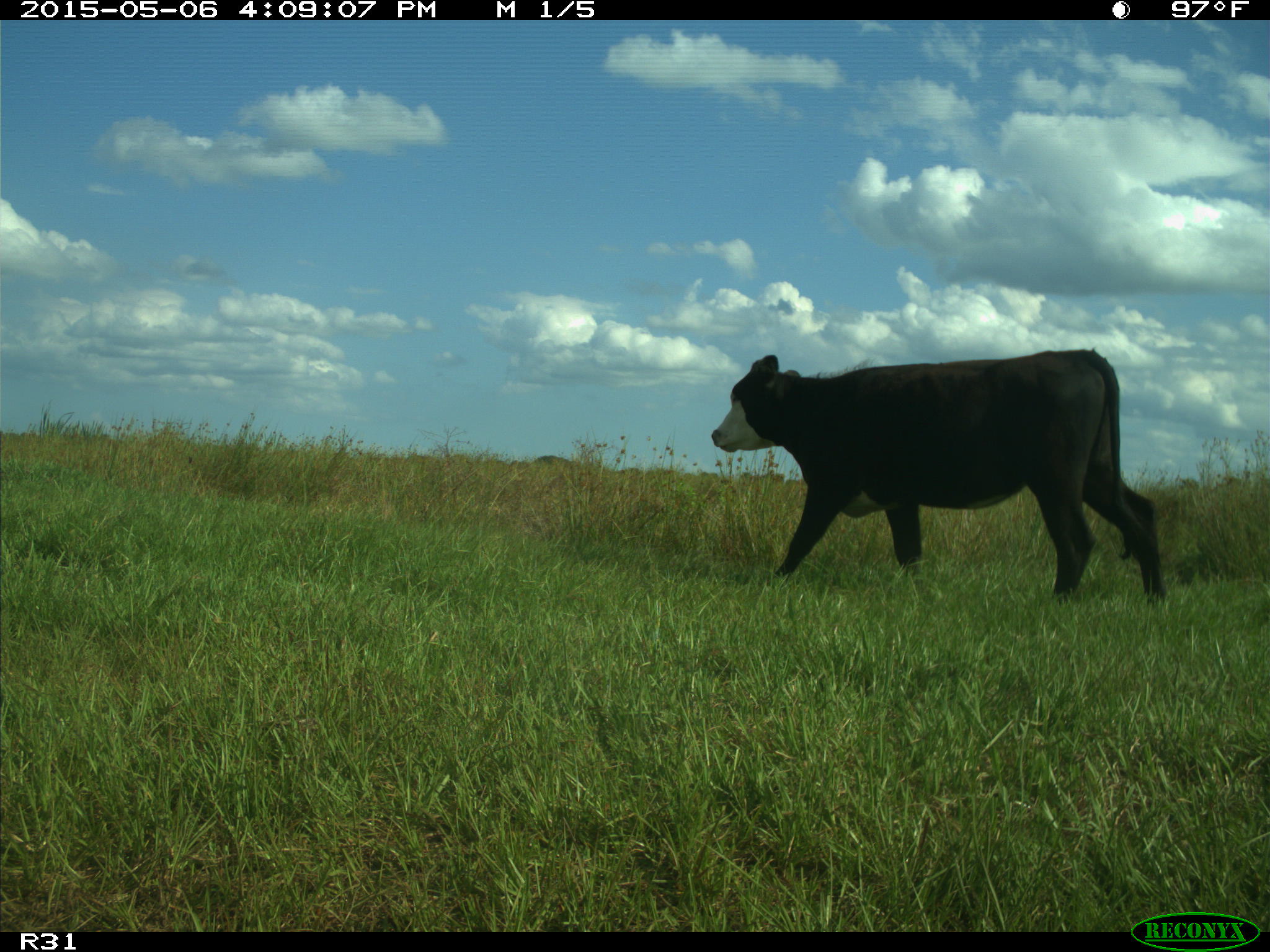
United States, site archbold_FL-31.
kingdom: Animalia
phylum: Chordata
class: Mammalia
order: Artiodactyla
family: Bovidae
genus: Bos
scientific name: Bos taurus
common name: domestic cow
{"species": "Bos taurus (domestic cow)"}